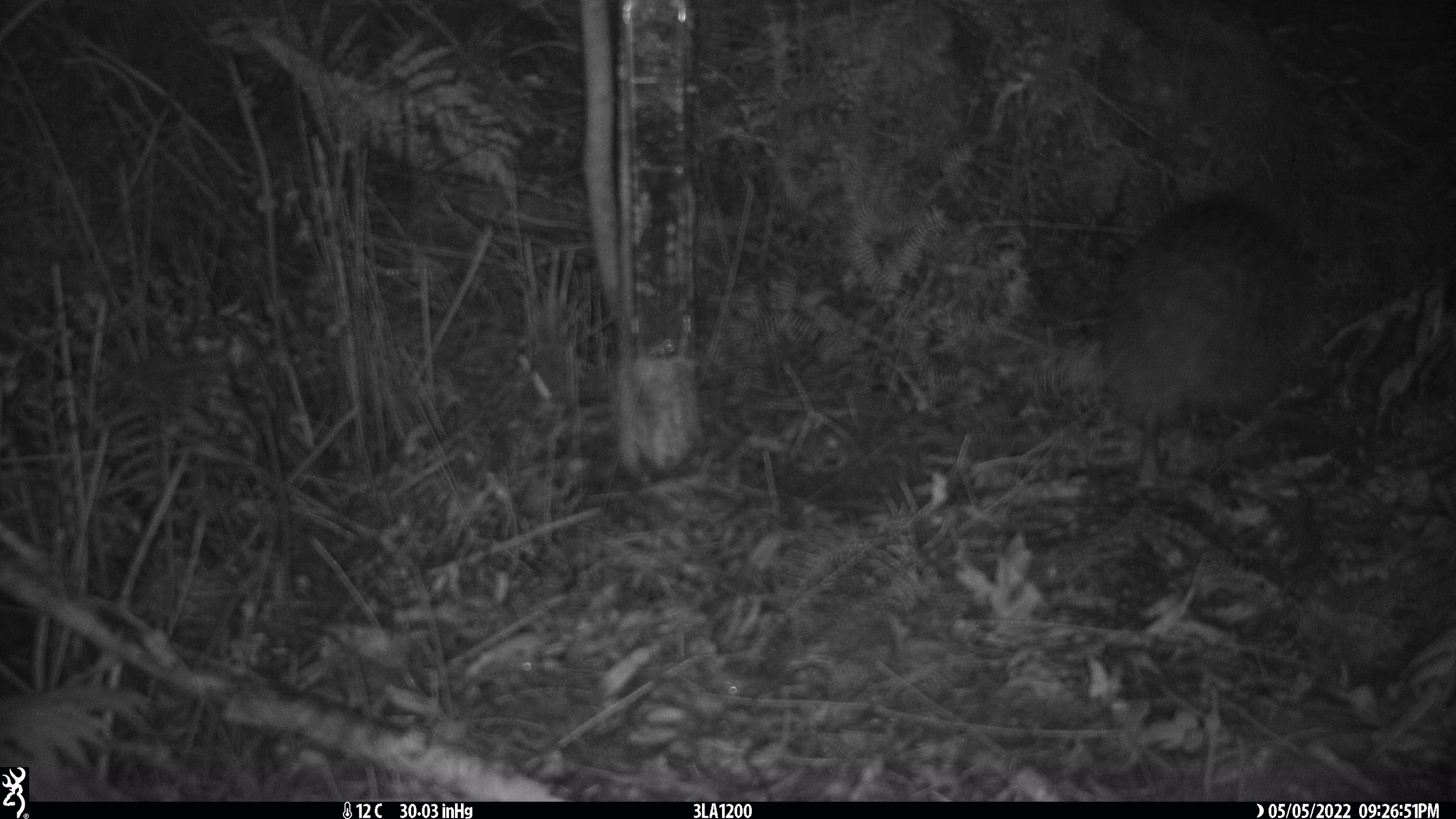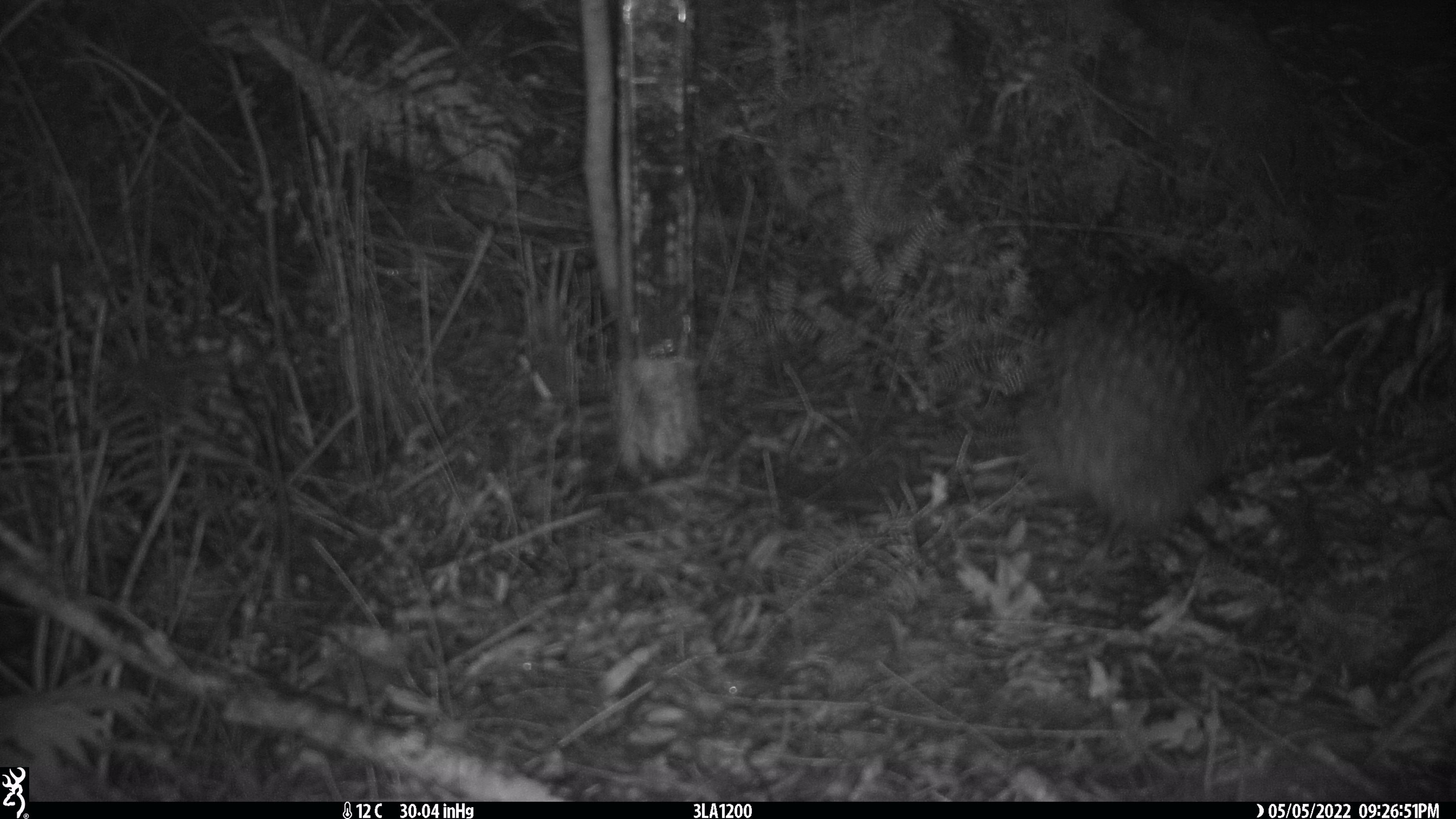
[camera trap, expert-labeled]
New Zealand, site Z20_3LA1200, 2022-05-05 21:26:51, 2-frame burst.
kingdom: Animalia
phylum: Chordata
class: Aves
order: Apterygiformes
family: Apterygidae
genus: Apteryx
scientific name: Apteryx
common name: kiwi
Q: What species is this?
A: Kiwi (Apteryx).